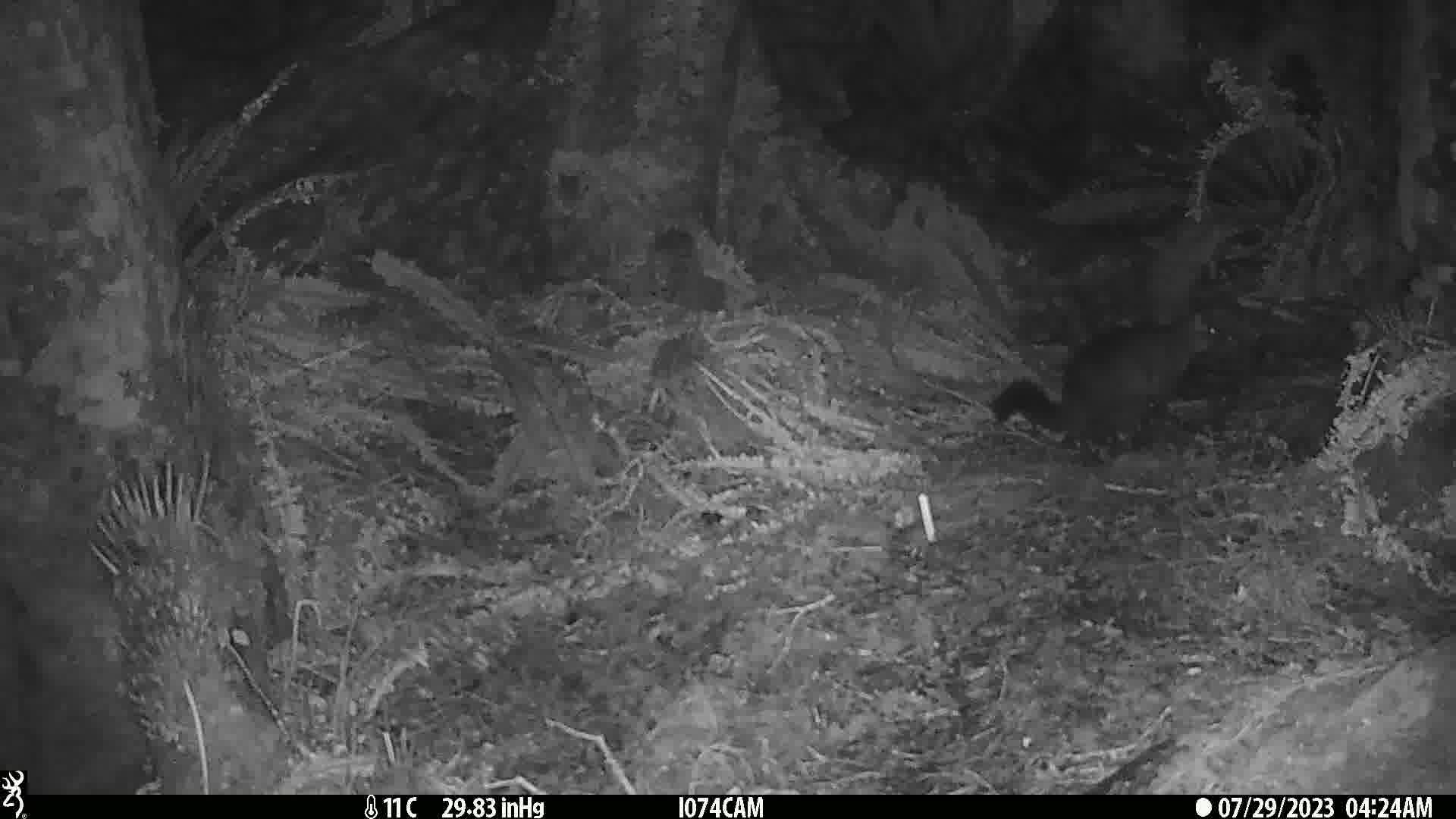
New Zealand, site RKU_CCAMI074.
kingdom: Animalia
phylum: Chordata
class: Mammalia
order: Diprotodontia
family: Phalangeridae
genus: Trichosurus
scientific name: Trichosurus vulpecula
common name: common brushtail possum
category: possum